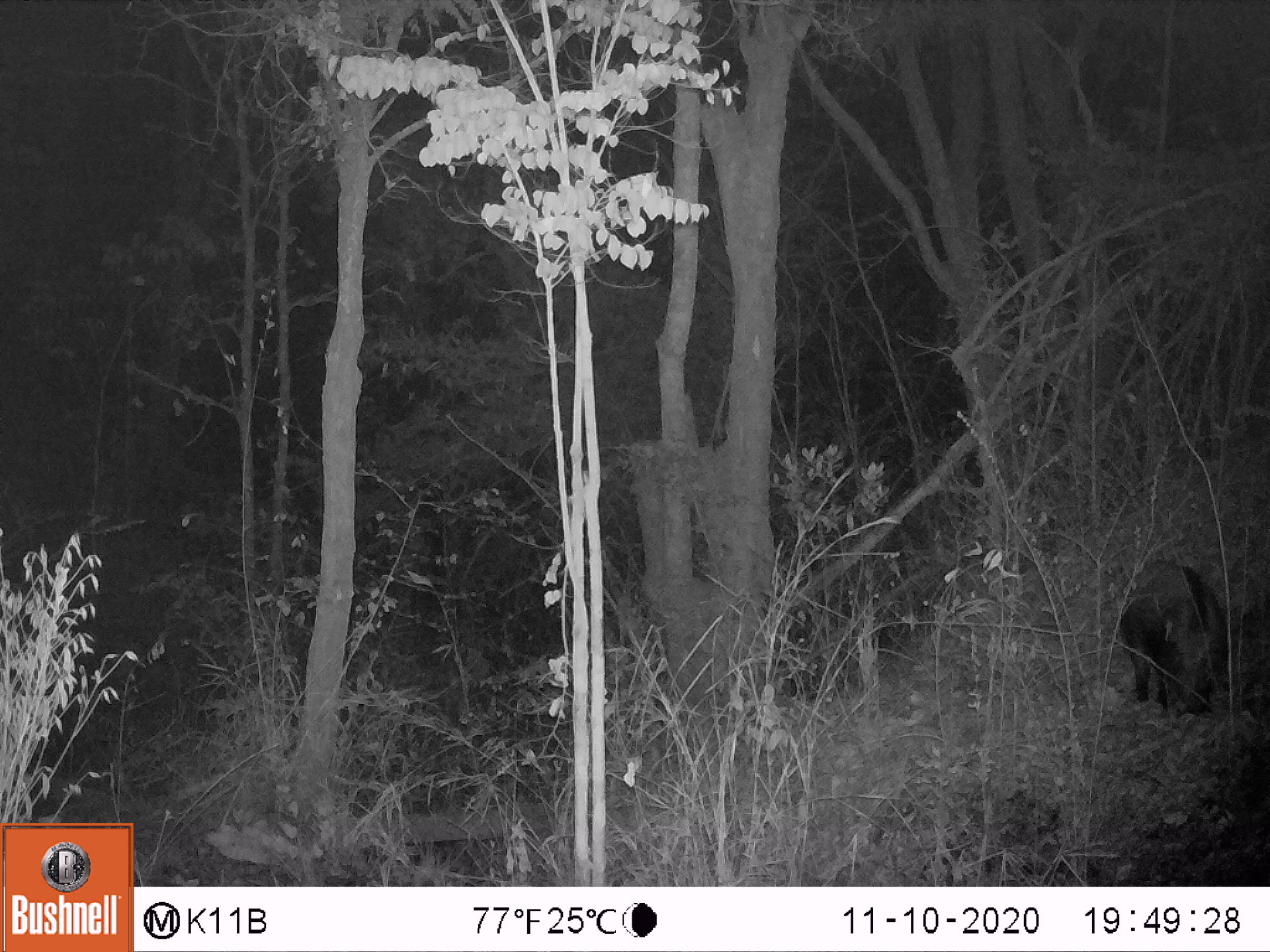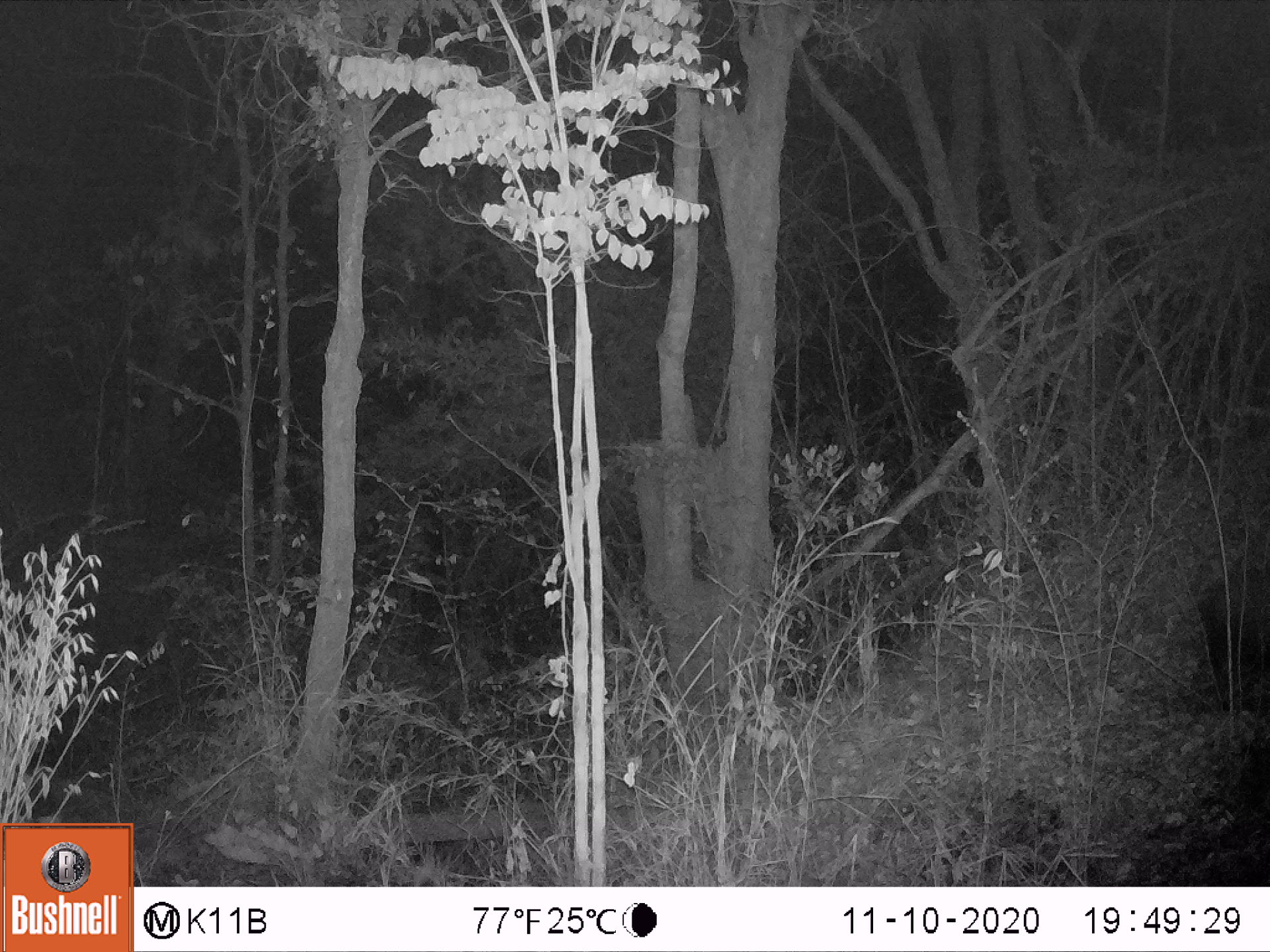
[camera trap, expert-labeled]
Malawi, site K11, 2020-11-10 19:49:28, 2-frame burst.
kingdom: Animalia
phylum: Chordata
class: Mammalia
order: Artiodactyla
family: Suidae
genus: Potamochoerus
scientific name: Potamochoerus larvatus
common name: bushpig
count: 1